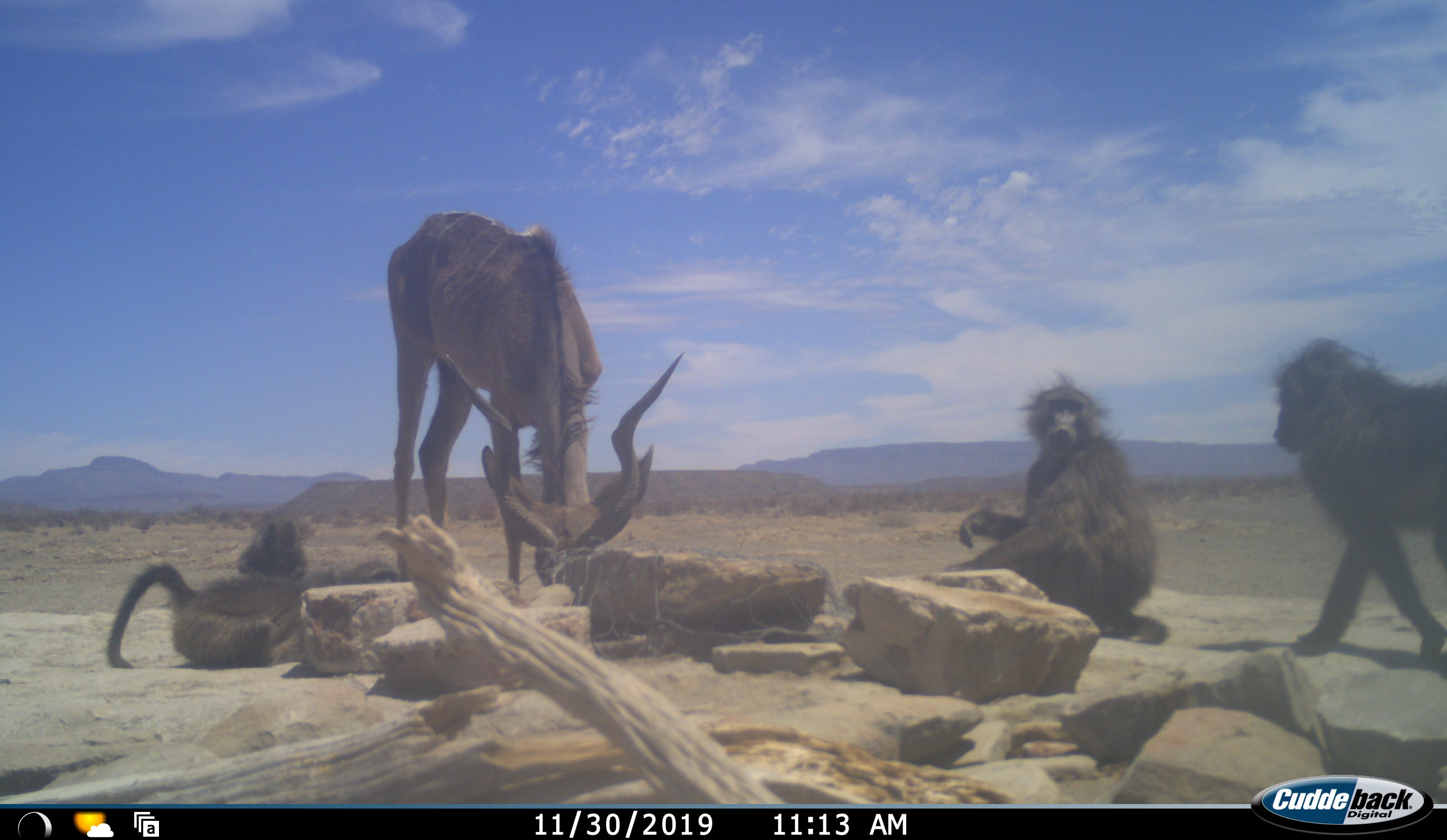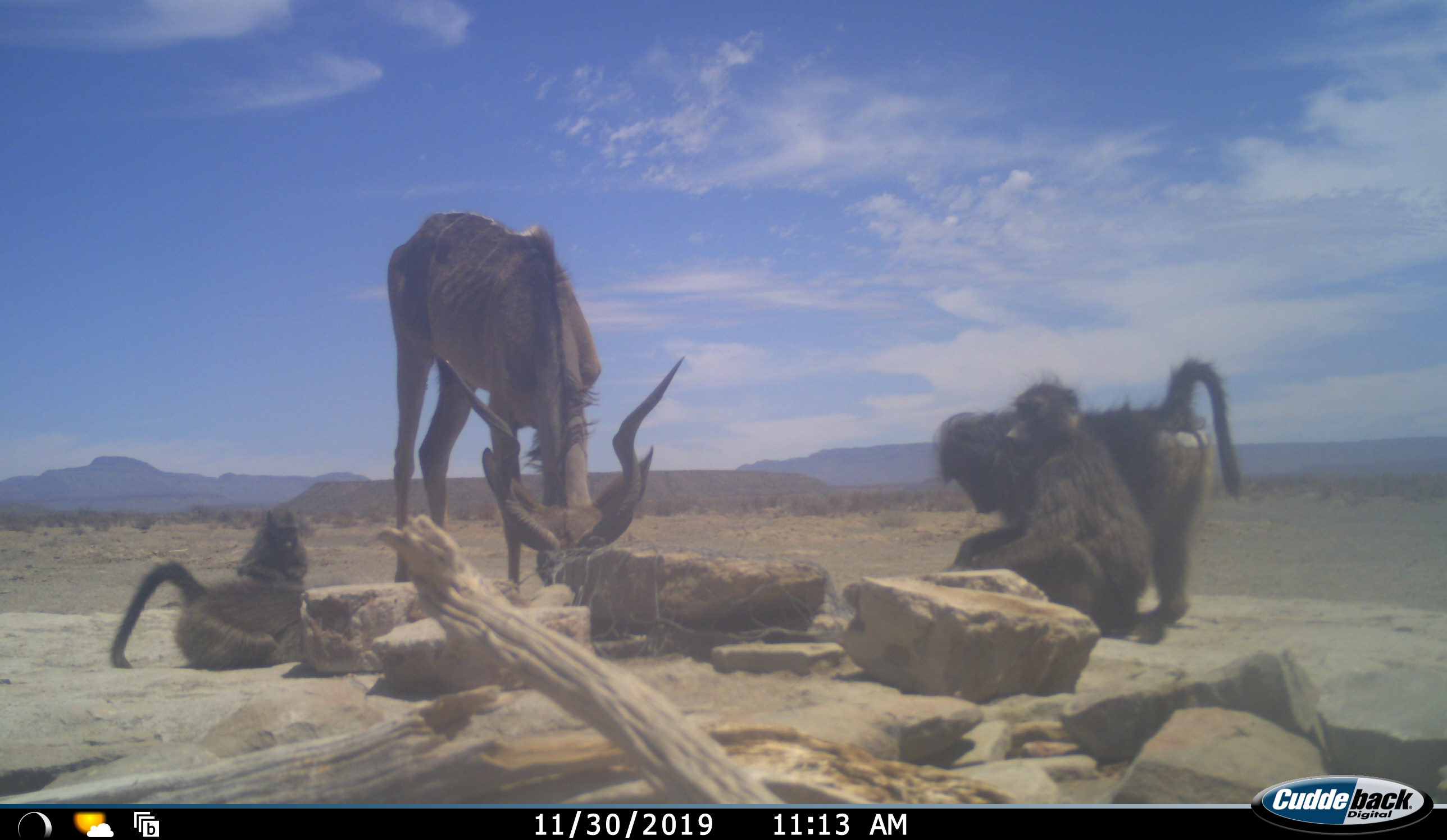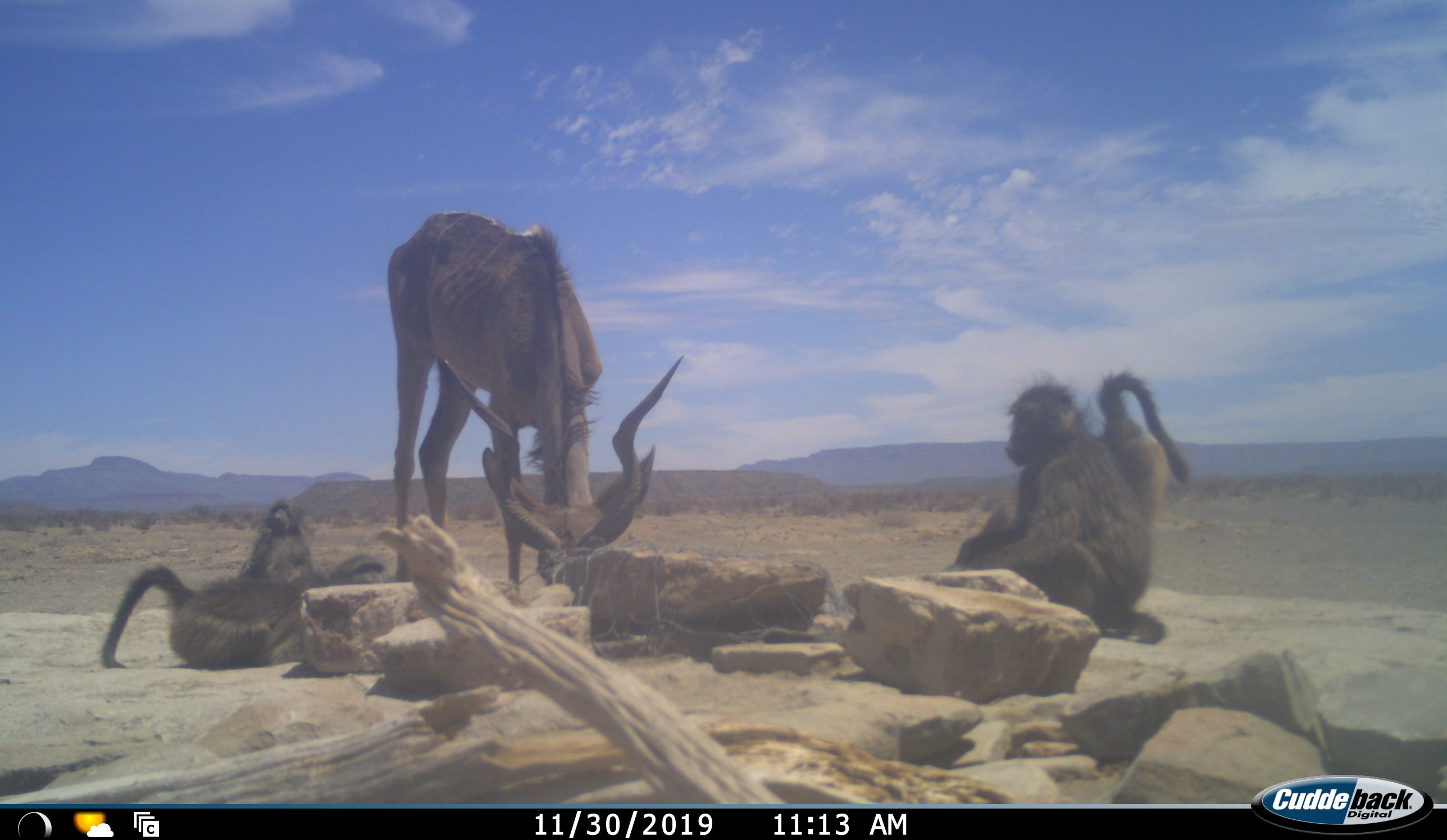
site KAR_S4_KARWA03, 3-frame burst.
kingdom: Animalia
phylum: Chordata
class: Mammalia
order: Primates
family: Cercopithecidae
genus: Papio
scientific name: Papio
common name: baboon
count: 4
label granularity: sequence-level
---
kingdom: Animalia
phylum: Chordata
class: Mammalia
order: Artiodactyla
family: Bovidae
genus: Tragelaphus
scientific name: Tragelaphus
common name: kudu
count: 1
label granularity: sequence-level